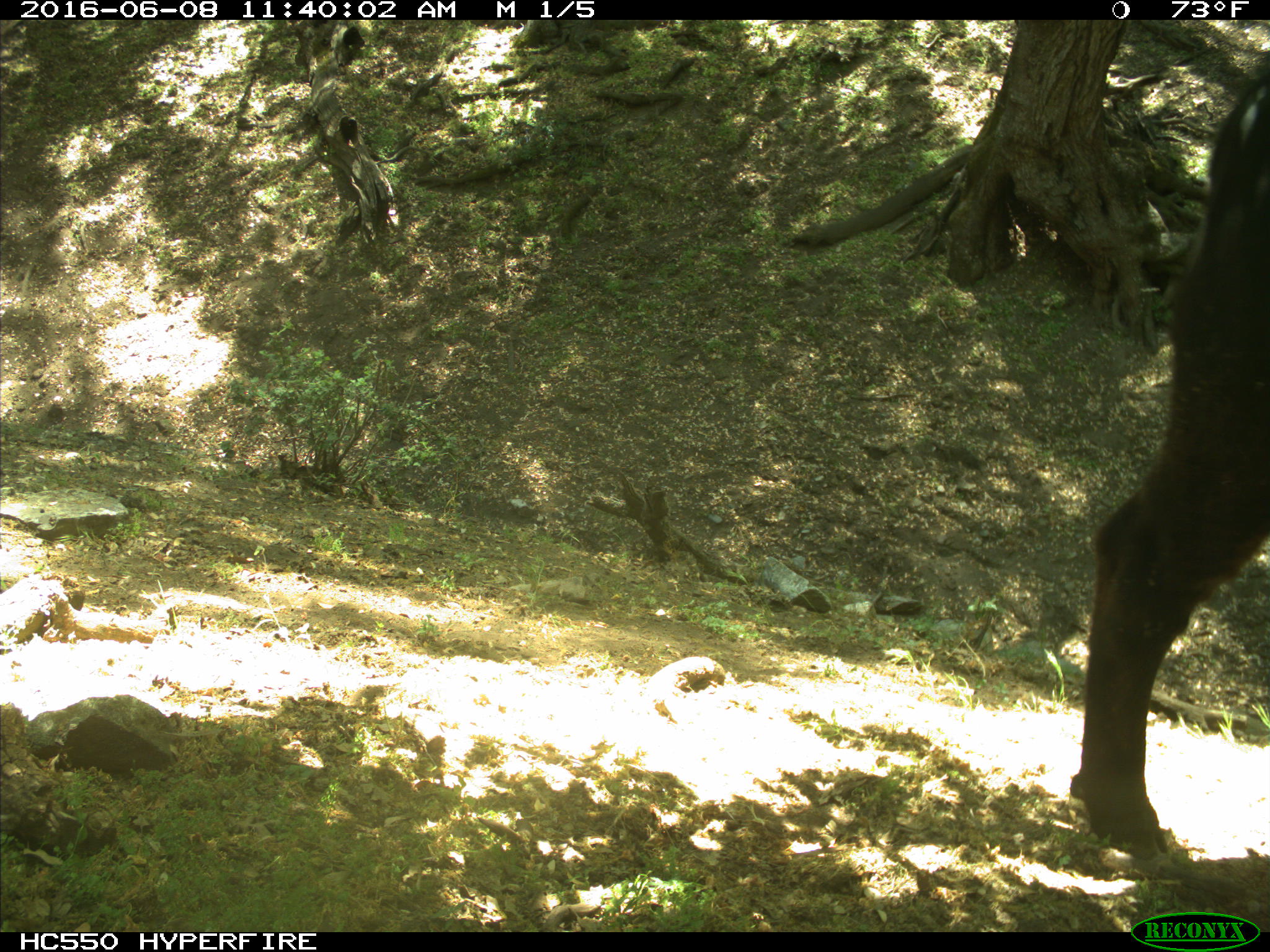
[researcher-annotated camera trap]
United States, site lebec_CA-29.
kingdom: Animalia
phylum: Chordata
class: Mammalia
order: Artiodactyla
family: Bovidae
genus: Bos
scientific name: Bos taurus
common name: domestic cow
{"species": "Bos taurus (domestic cow)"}